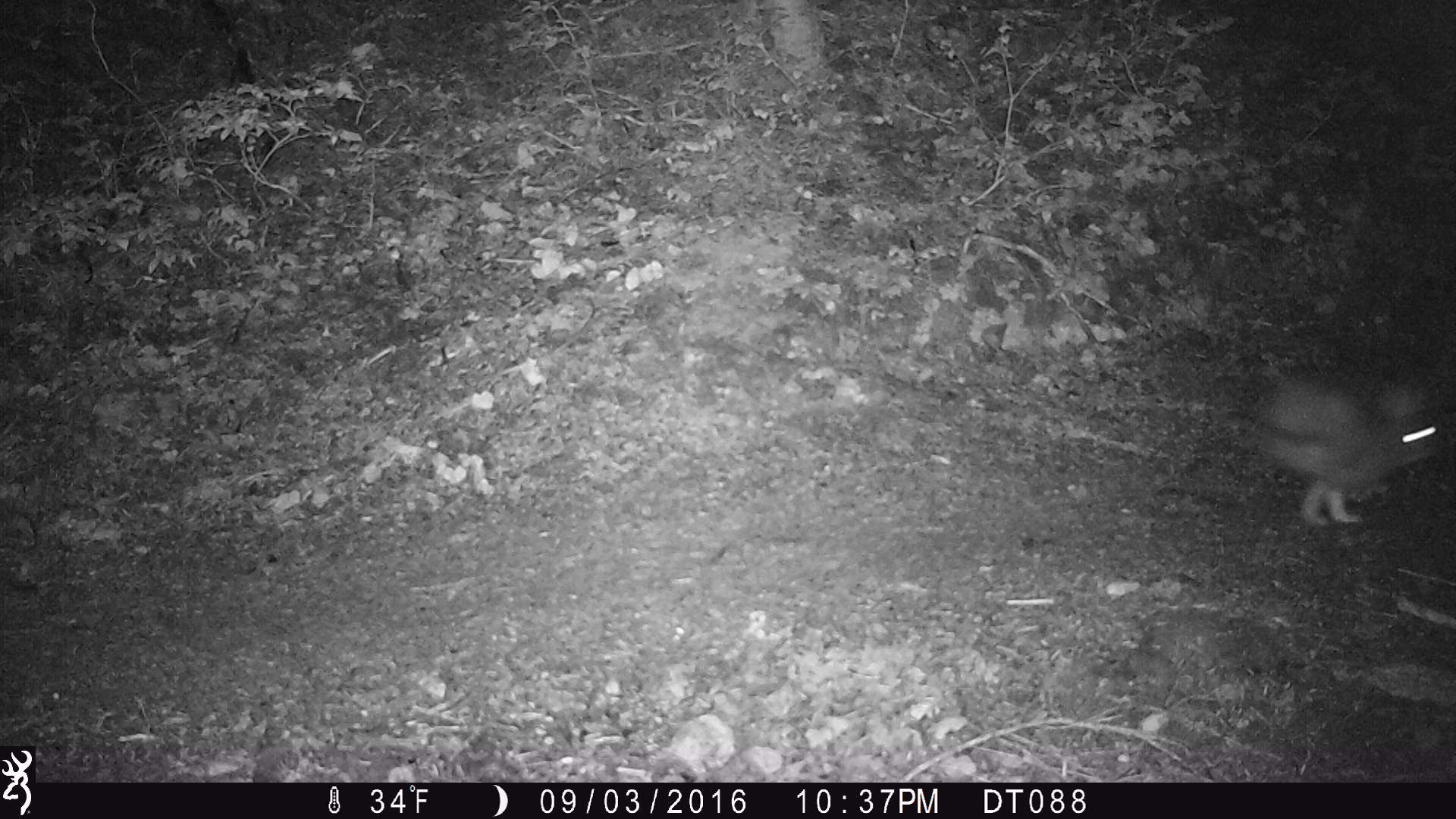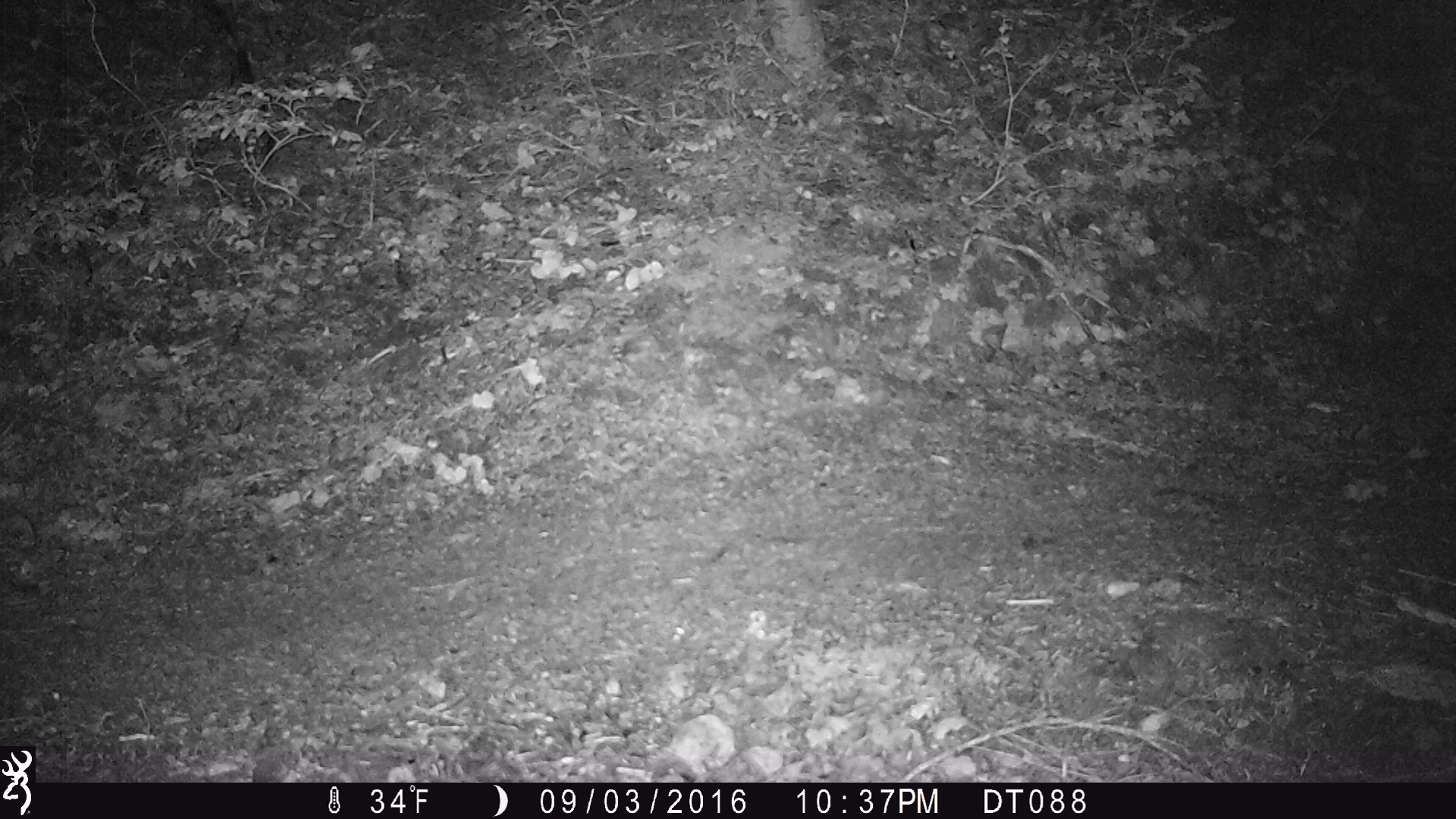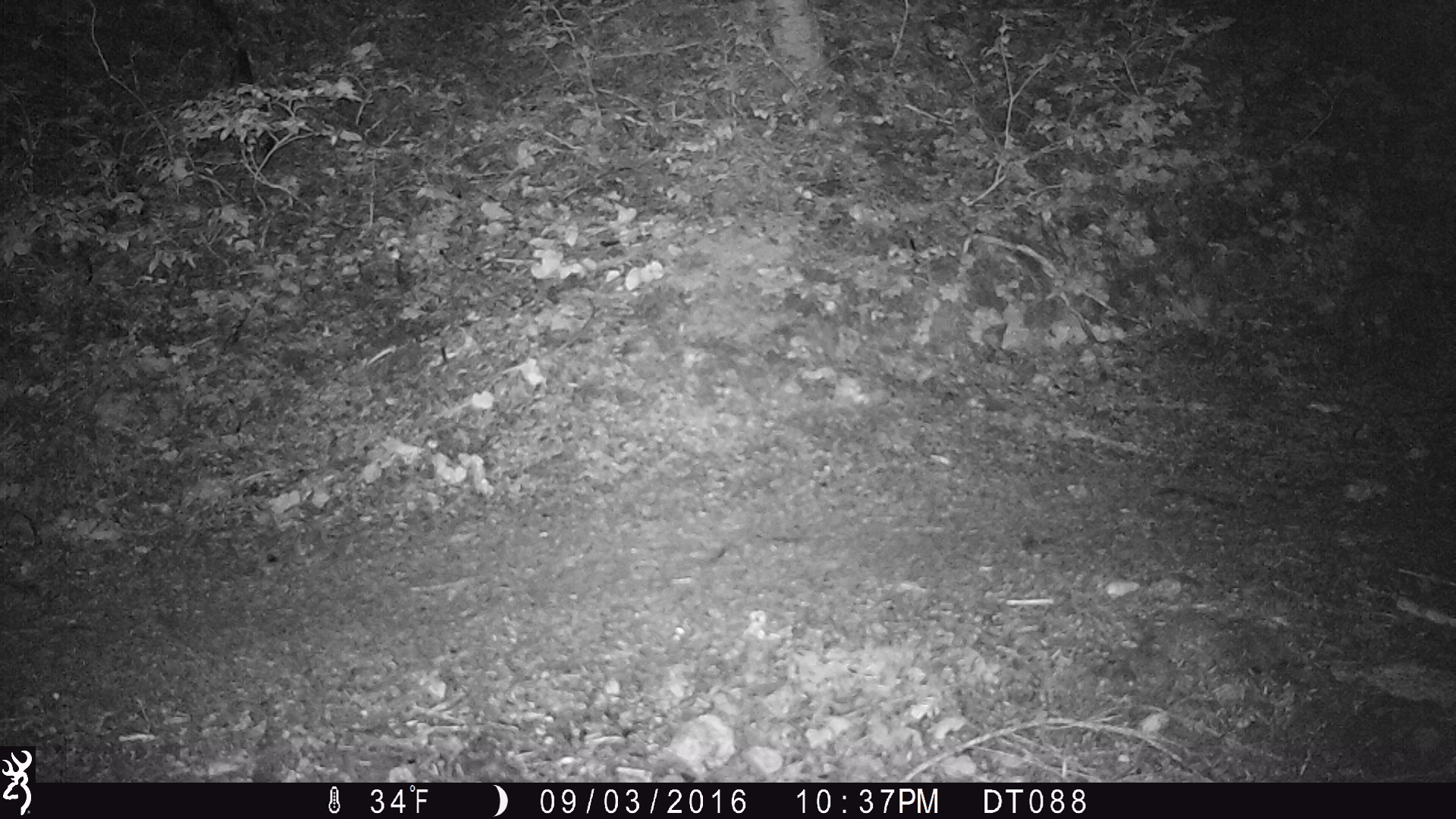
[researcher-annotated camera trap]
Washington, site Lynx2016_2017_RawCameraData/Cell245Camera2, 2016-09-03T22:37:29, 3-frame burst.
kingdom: Animalia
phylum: Chordata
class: Mammalia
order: Lagomorpha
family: Leporidae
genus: Lepus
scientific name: Lepus americanus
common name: snowshoe hare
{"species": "Lepus americanus (snowshoe hare)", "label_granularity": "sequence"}